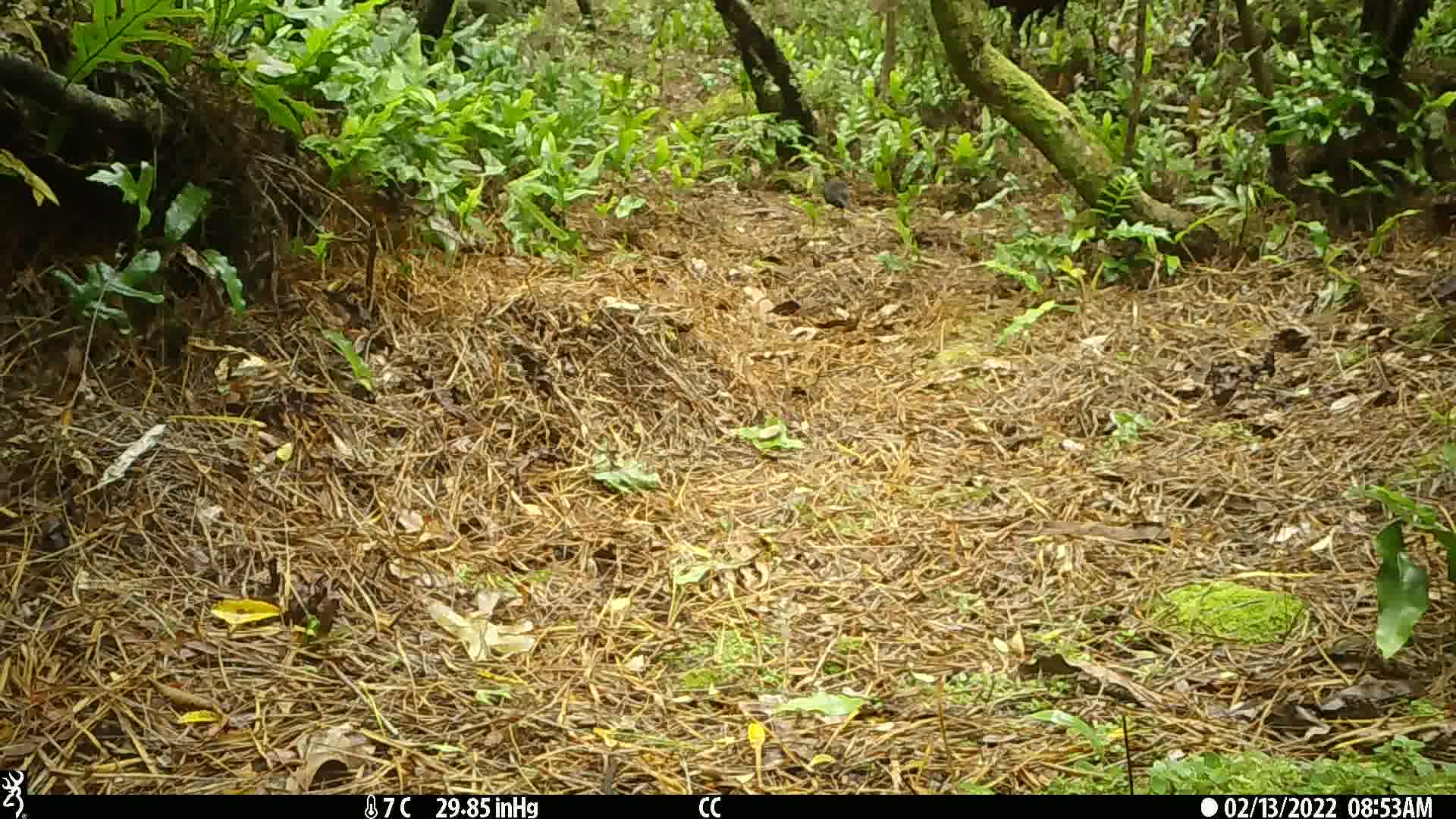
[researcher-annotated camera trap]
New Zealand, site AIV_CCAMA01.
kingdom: Animalia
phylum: Chordata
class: Aves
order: Passeriformes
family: Turdidae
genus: Turdus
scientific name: Turdus merula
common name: eurasian blackbird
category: blackbird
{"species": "blackbird (eurasian blackbird) (Turdus merula)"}